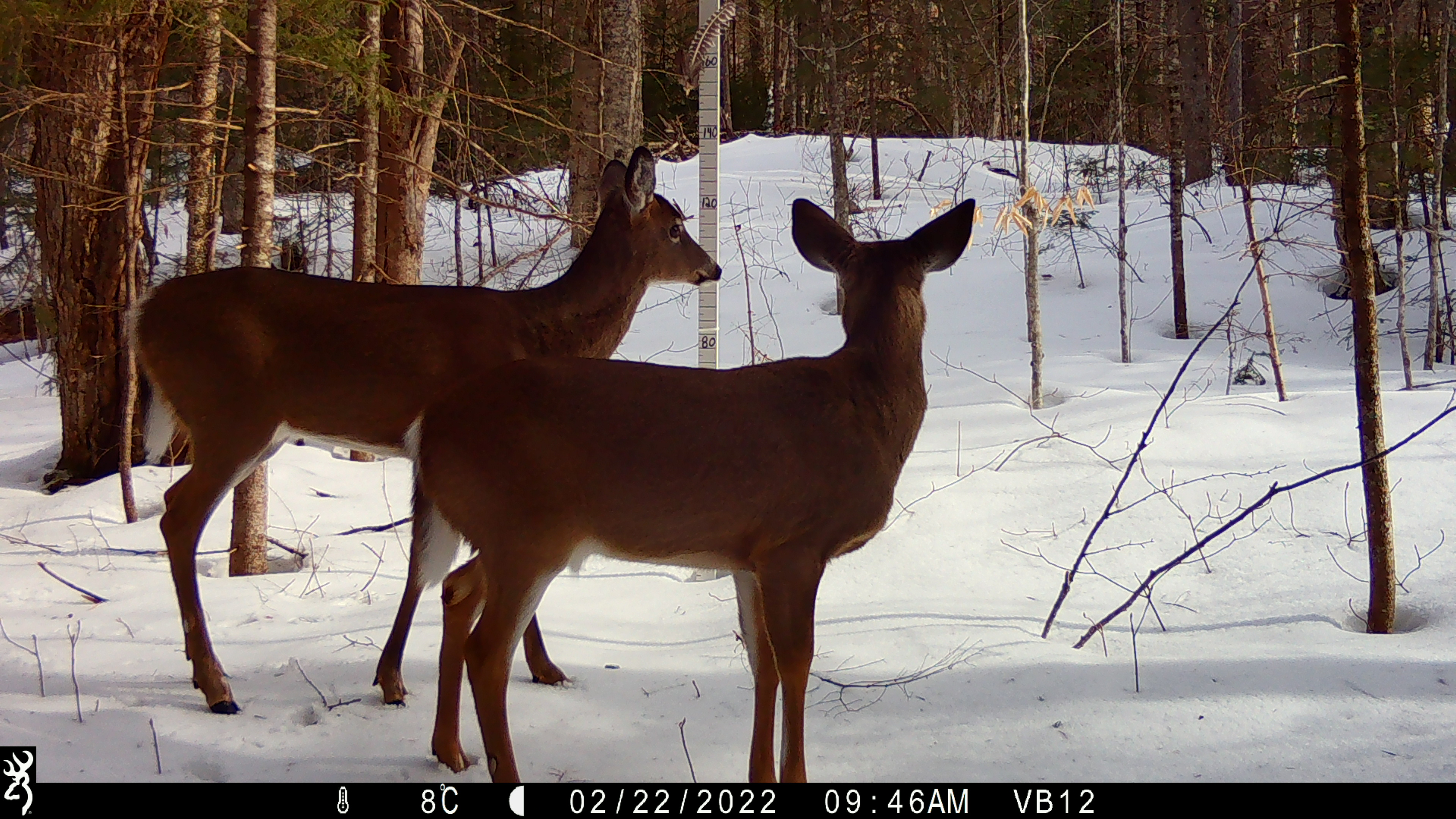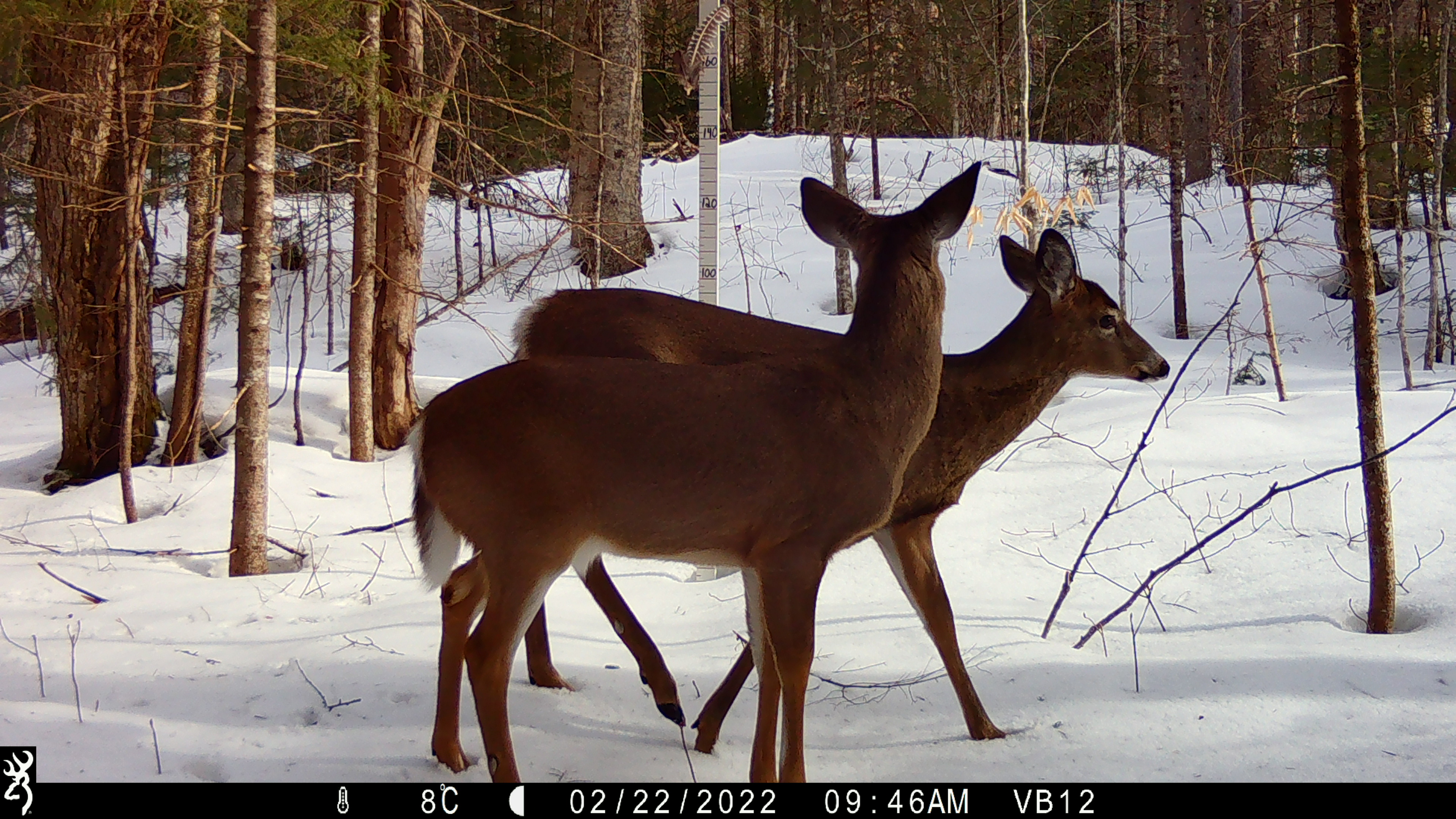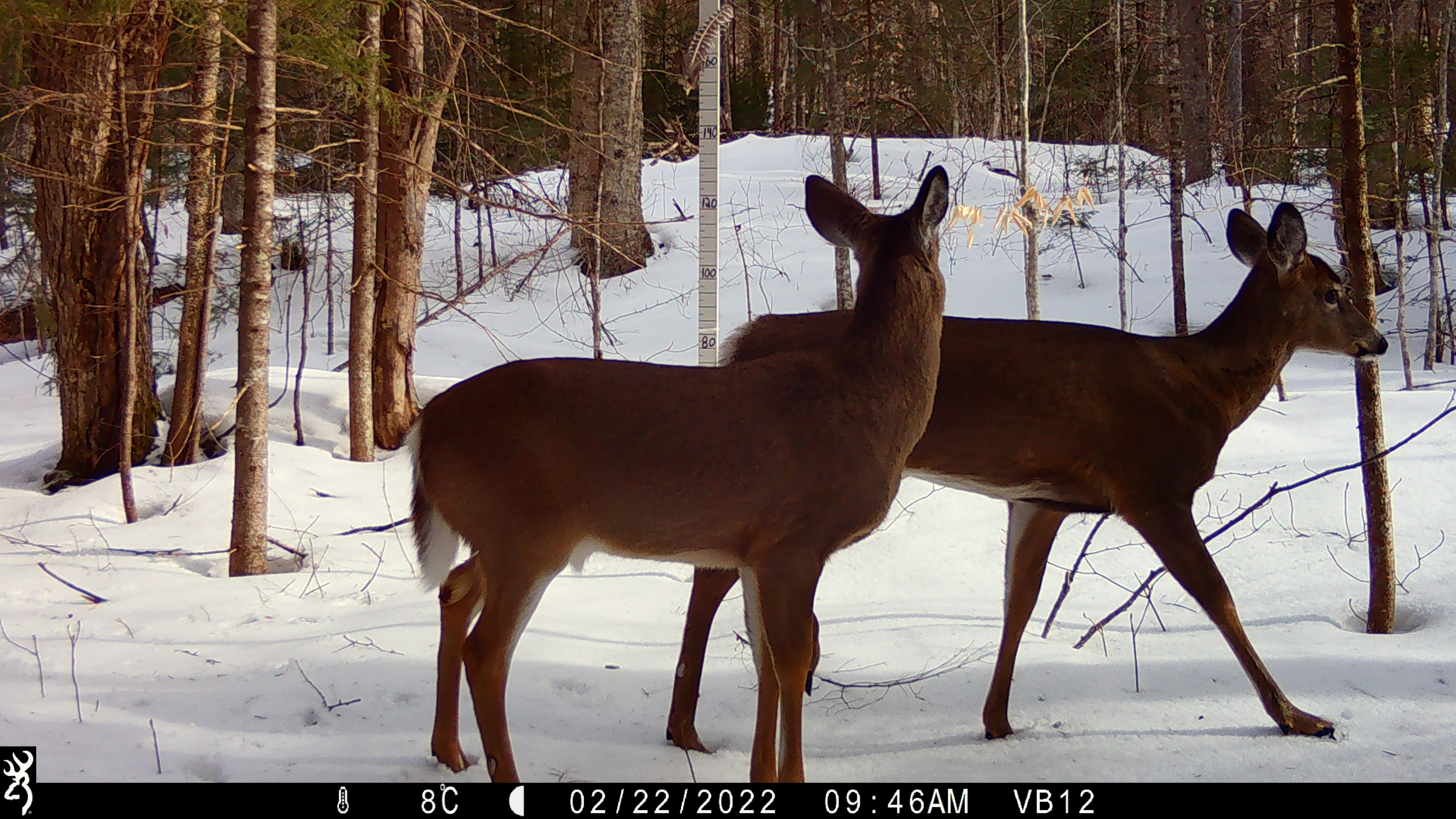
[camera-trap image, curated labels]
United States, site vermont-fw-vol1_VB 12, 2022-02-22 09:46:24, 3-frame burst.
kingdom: Animalia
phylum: Chordata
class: Mammalia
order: Artiodactyla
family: Cervidae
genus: Odocoileus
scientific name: Odocoileus virginianus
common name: white-tailed deer